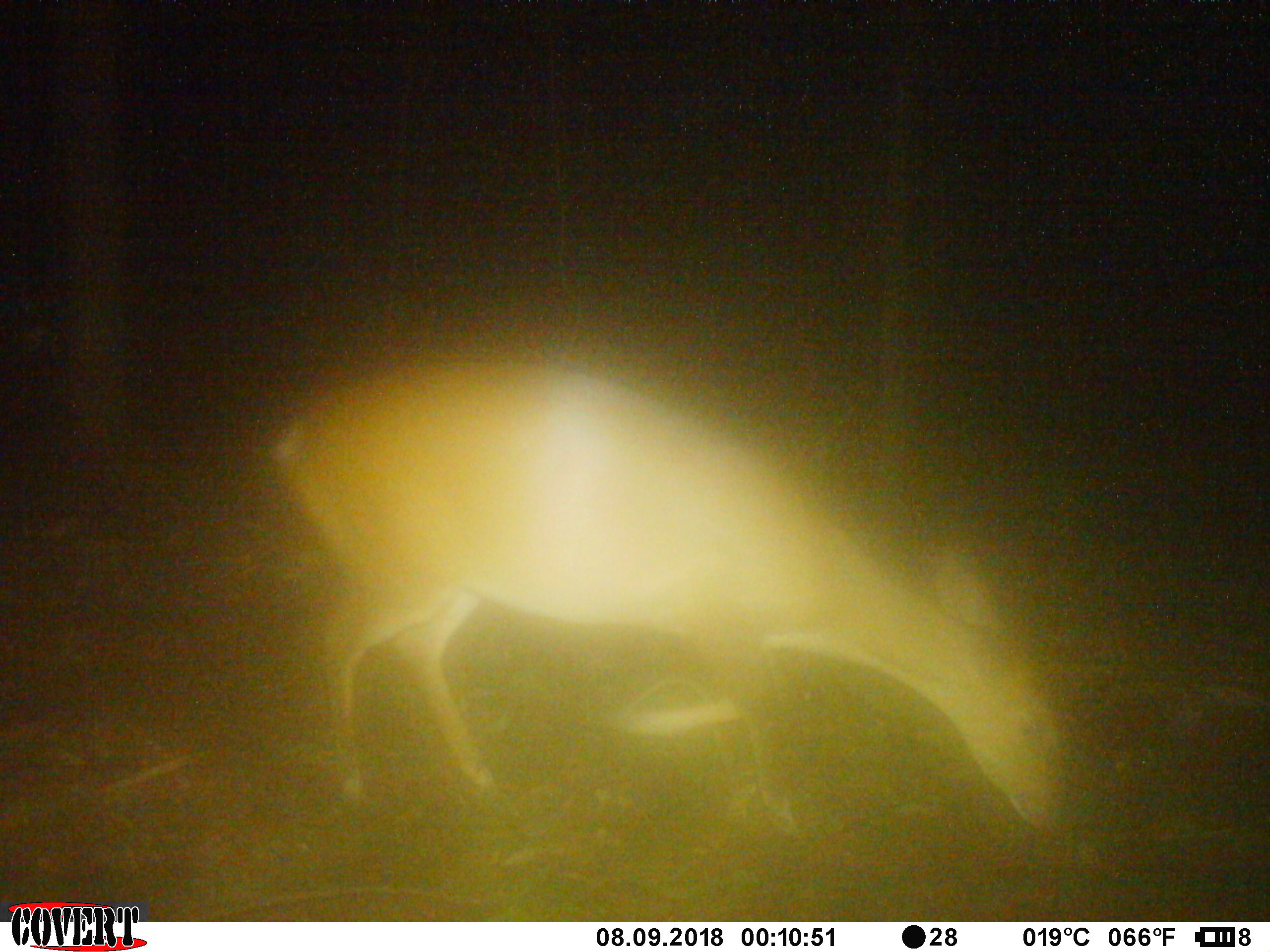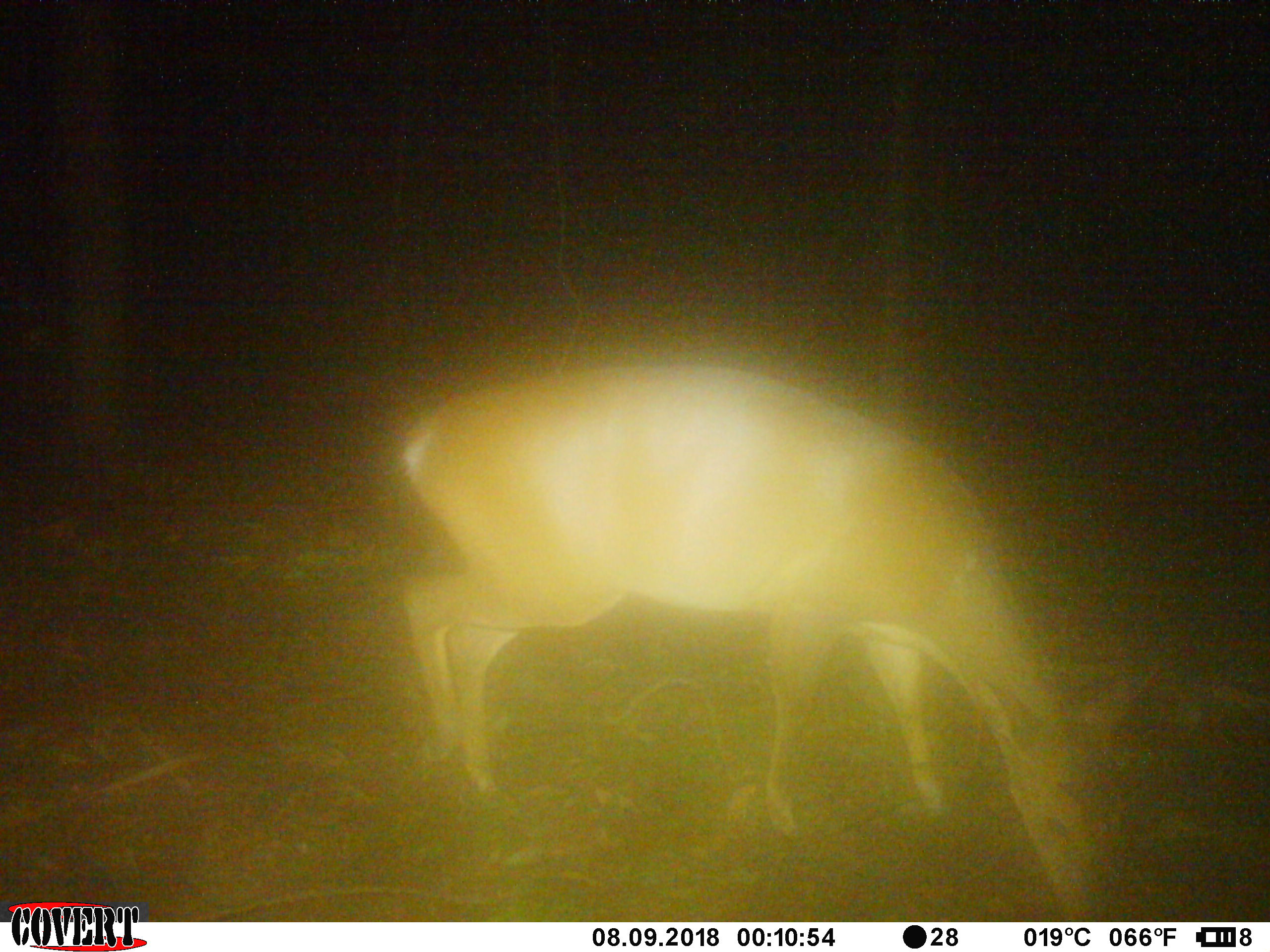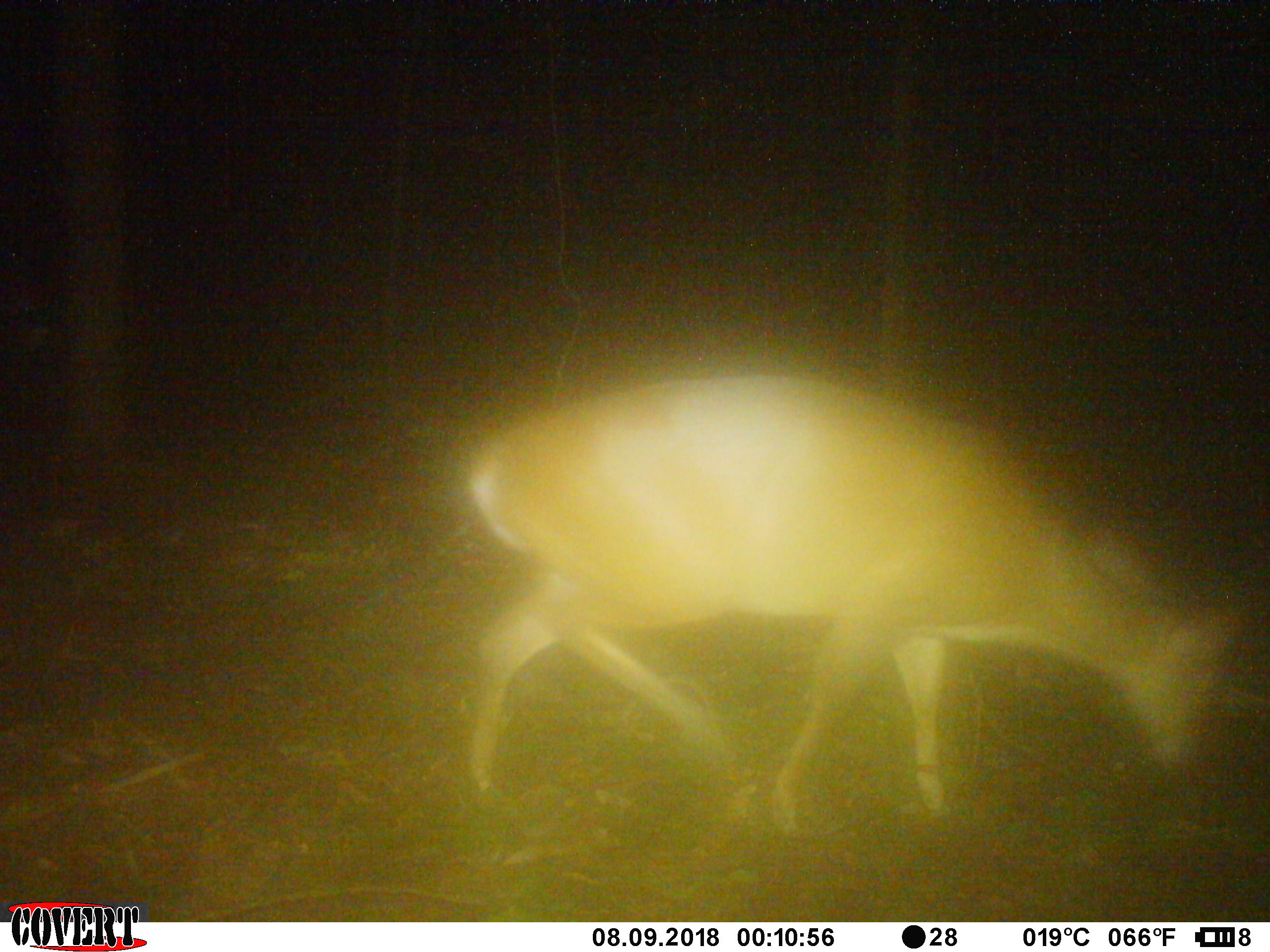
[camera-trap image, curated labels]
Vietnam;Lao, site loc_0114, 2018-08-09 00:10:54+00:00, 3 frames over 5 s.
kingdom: Animalia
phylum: Chordata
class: Mammalia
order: Artiodactyla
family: Cervidae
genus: Muntiacus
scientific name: Muntiacus vuquangensis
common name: large-antlered muntjac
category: large antlered muntjac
Large antlered muntjac (large-antlered muntjac) (Muntiacus vuquangensis). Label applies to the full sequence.